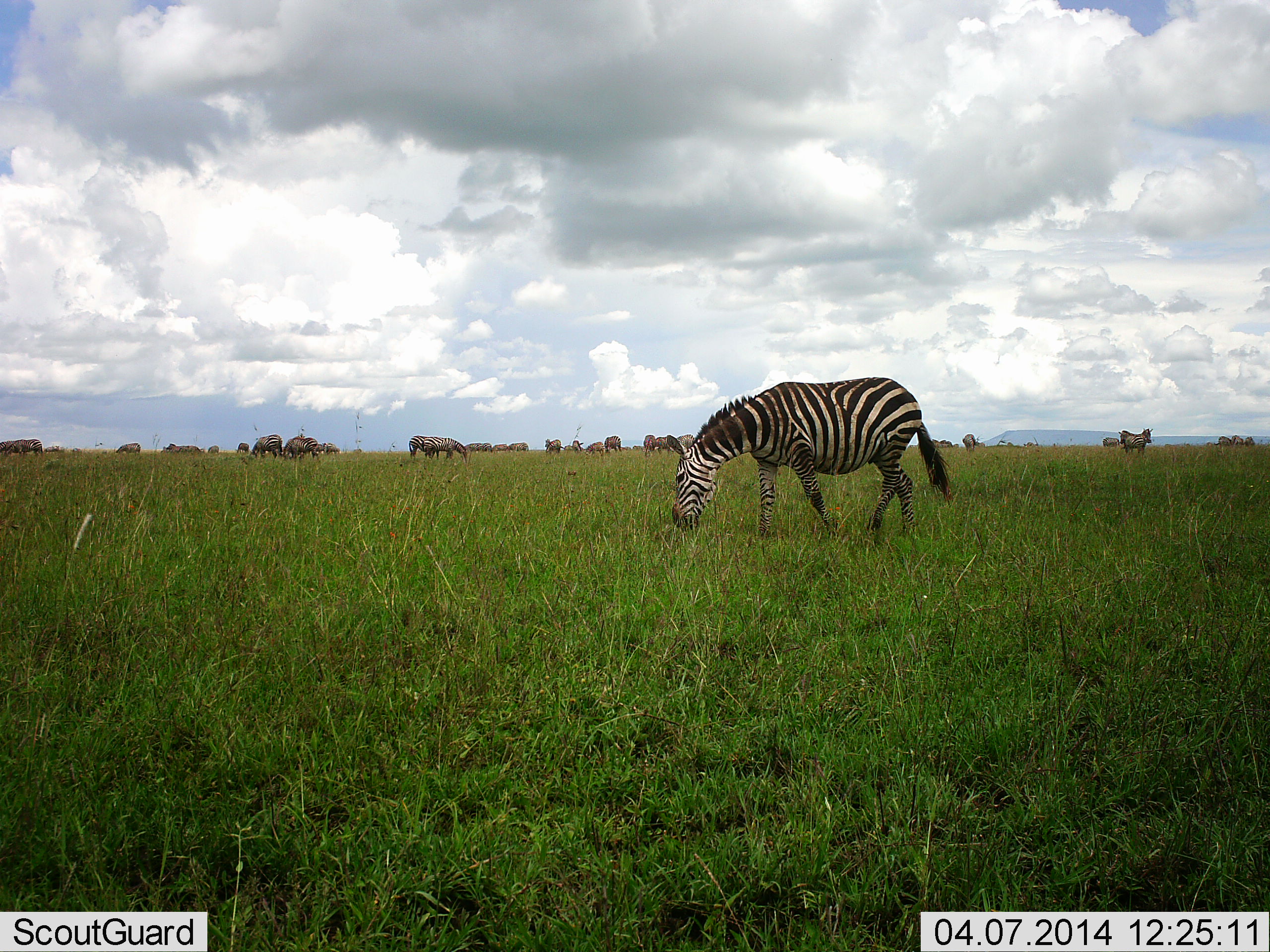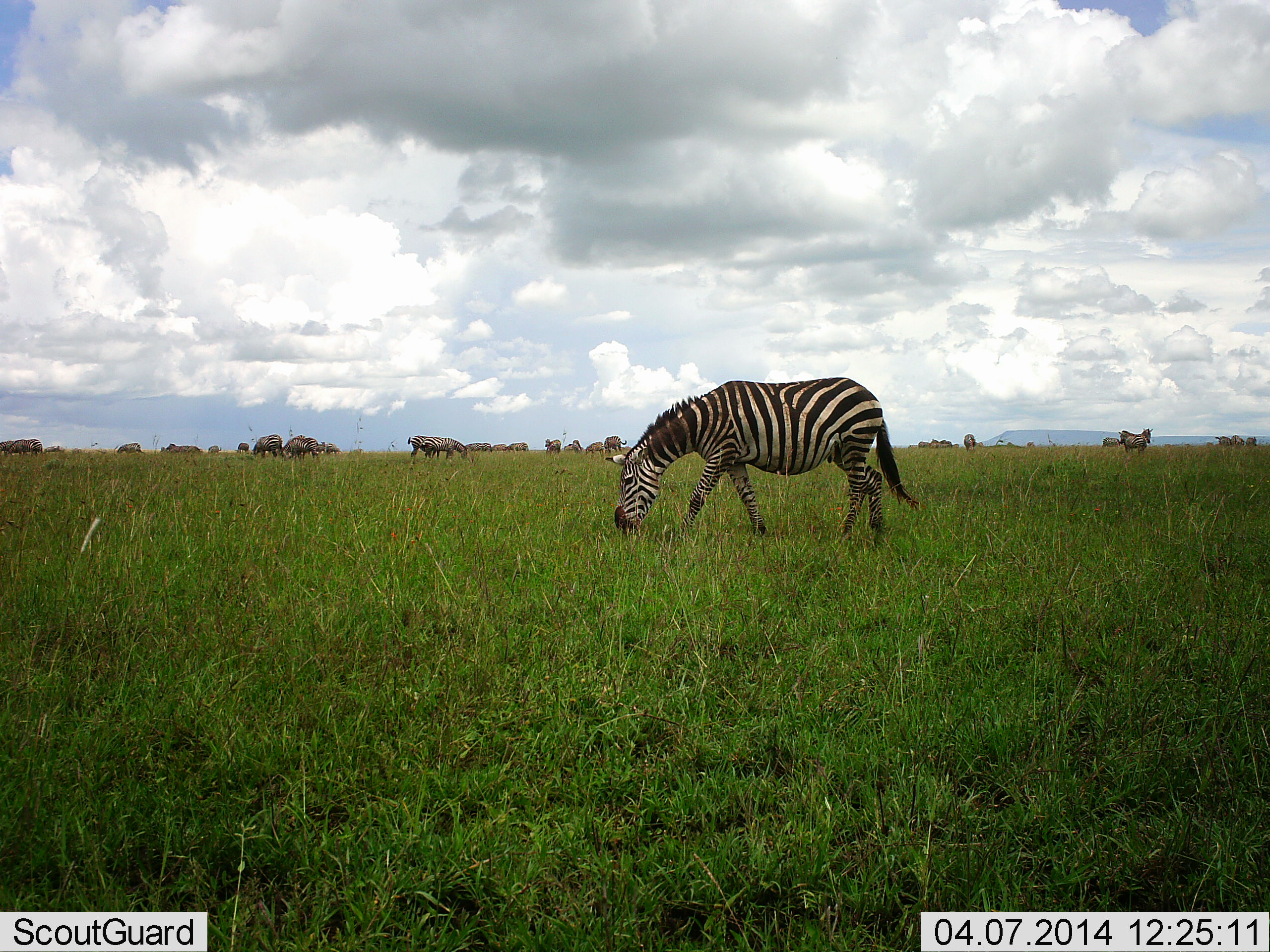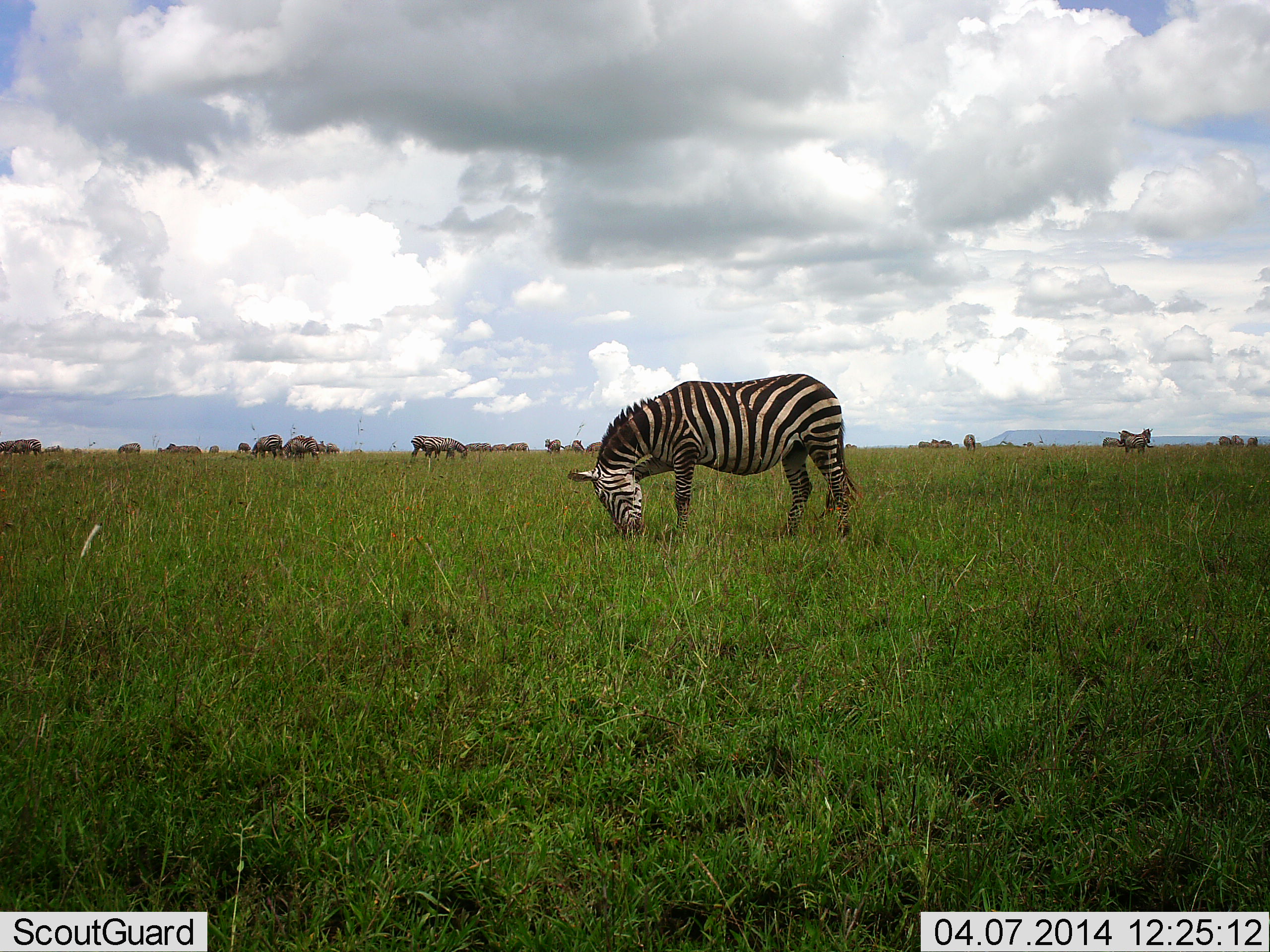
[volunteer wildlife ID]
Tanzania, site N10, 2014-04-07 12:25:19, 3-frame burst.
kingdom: Animalia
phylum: Chordata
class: Mammalia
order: Perissodactyla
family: Equidae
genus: Equus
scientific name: Equus quagga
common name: plains zebra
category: zebra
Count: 11-50.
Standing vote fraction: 50%.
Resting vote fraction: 0%.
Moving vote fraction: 57%.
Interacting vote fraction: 0%.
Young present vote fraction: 0%.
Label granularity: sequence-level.